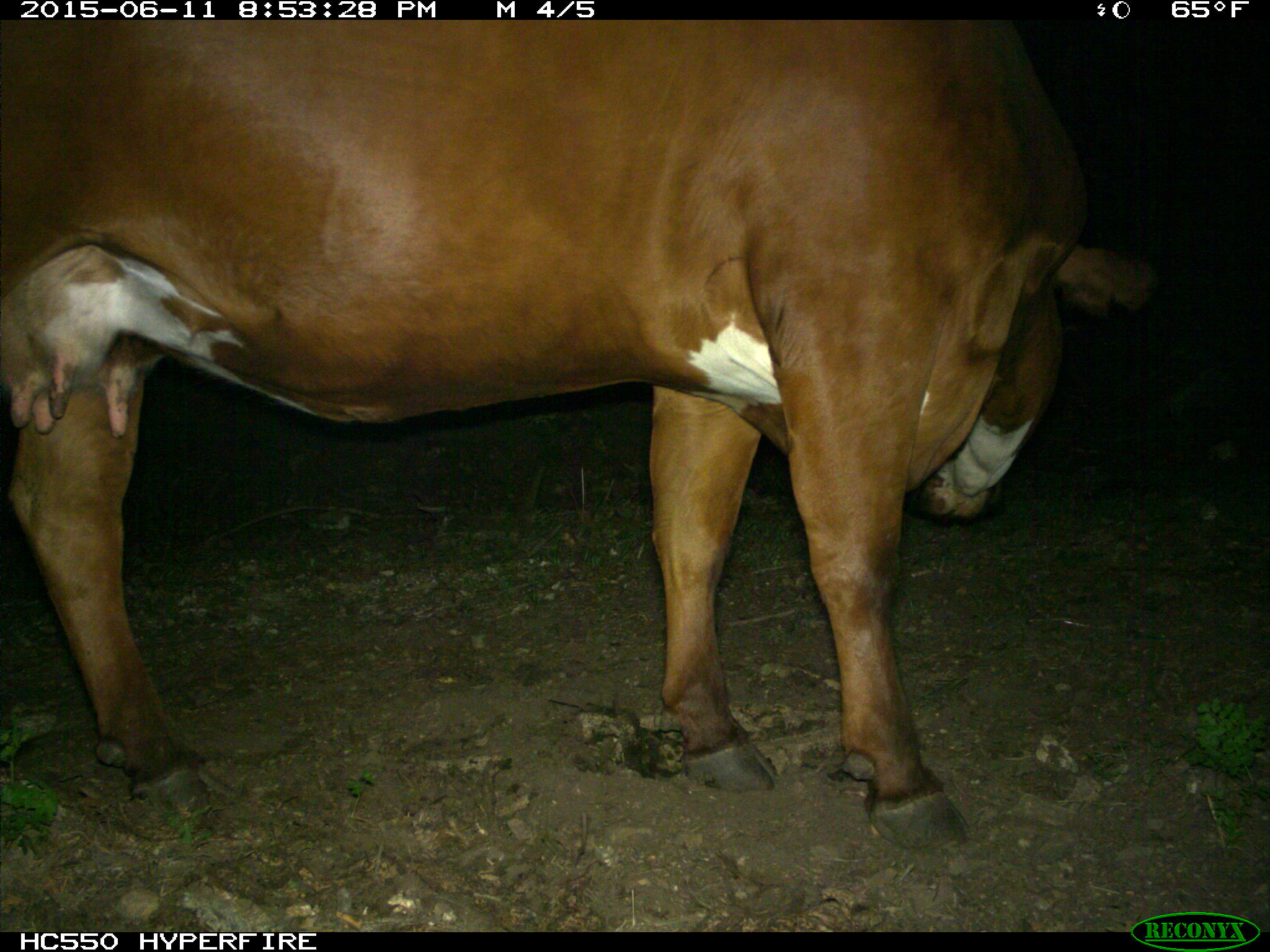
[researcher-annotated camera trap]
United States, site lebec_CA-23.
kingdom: Animalia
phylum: Chordata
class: Mammalia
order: Artiodactyla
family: Bovidae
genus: Bos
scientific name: Bos taurus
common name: domestic cow